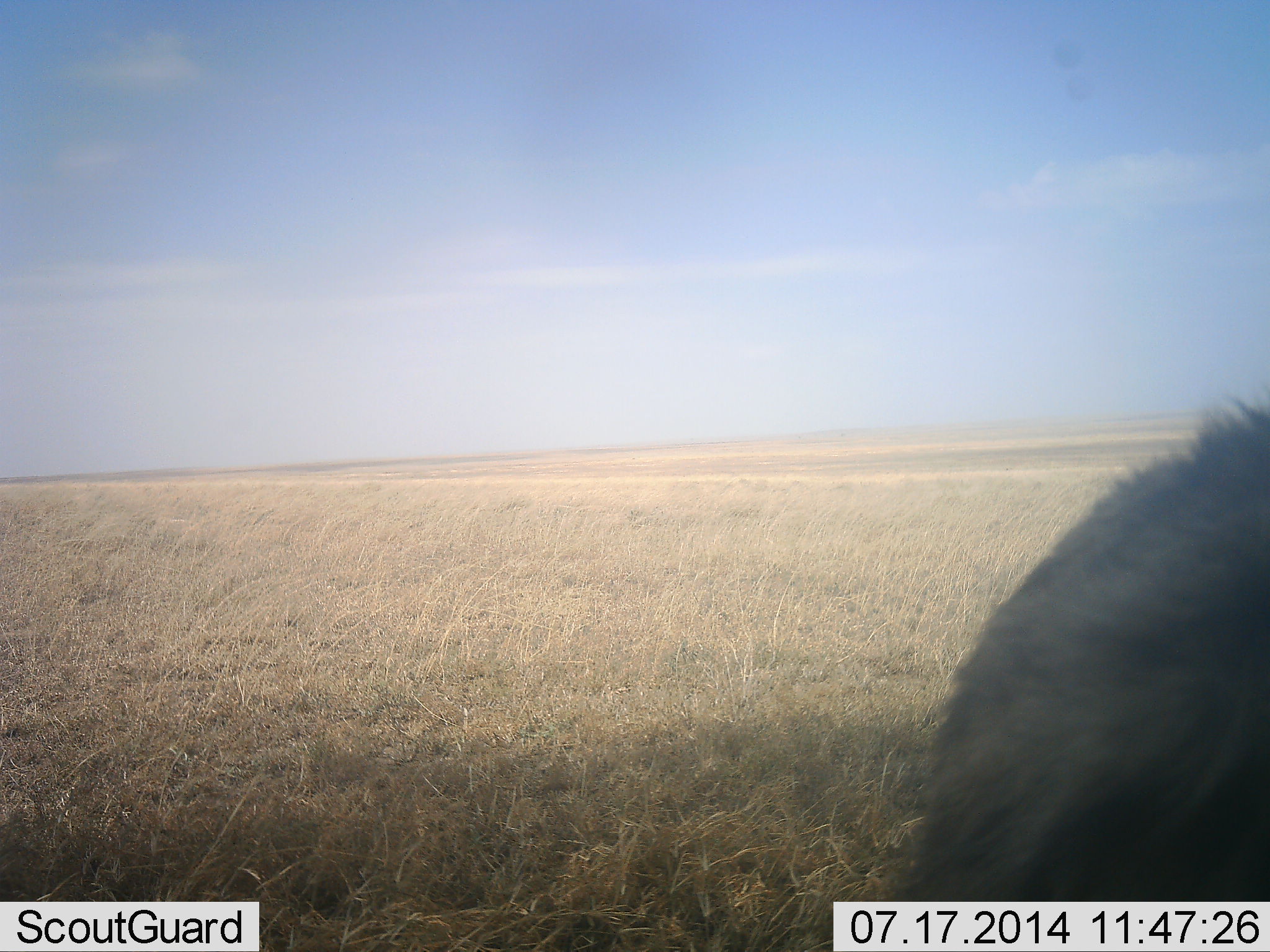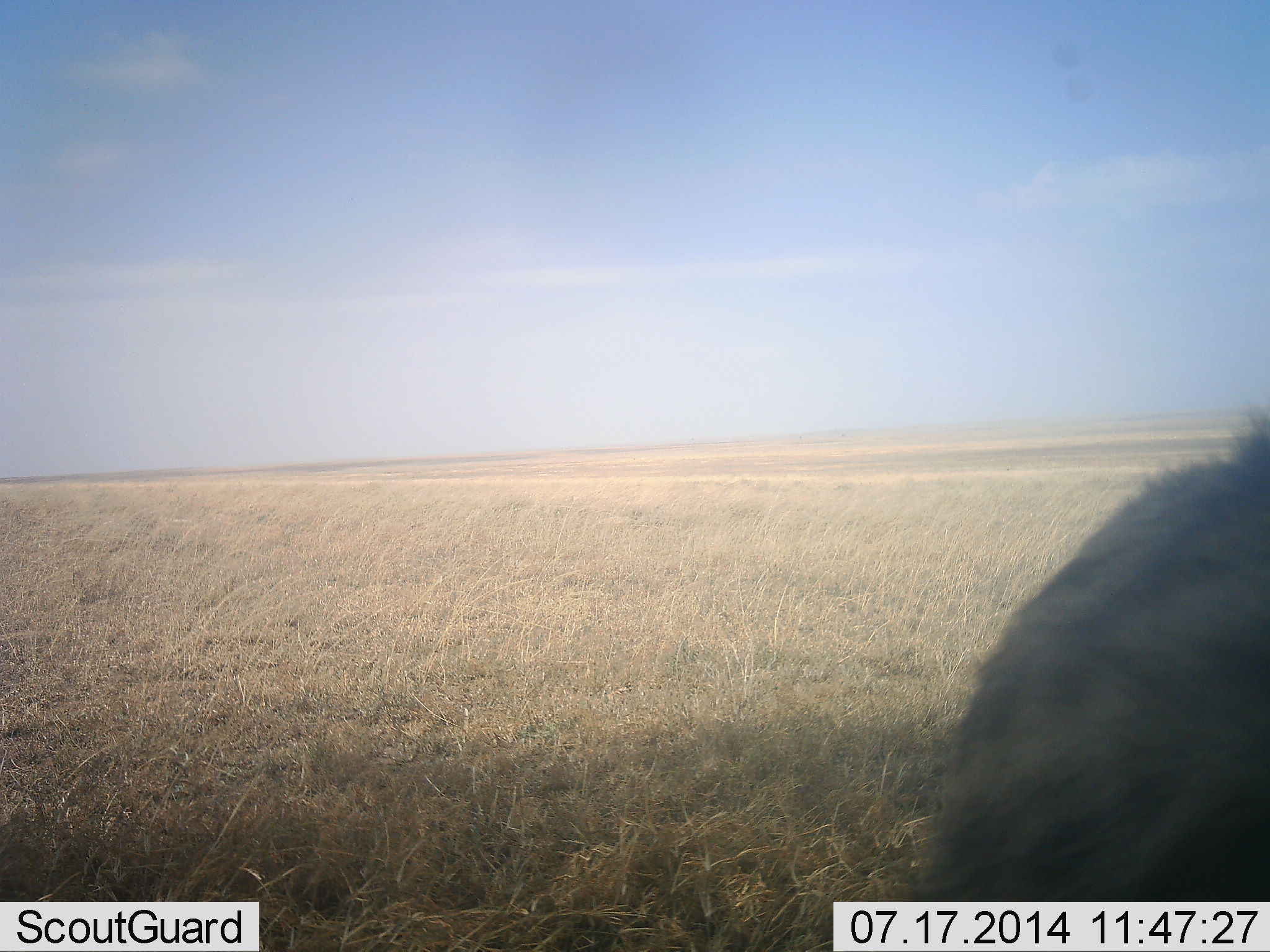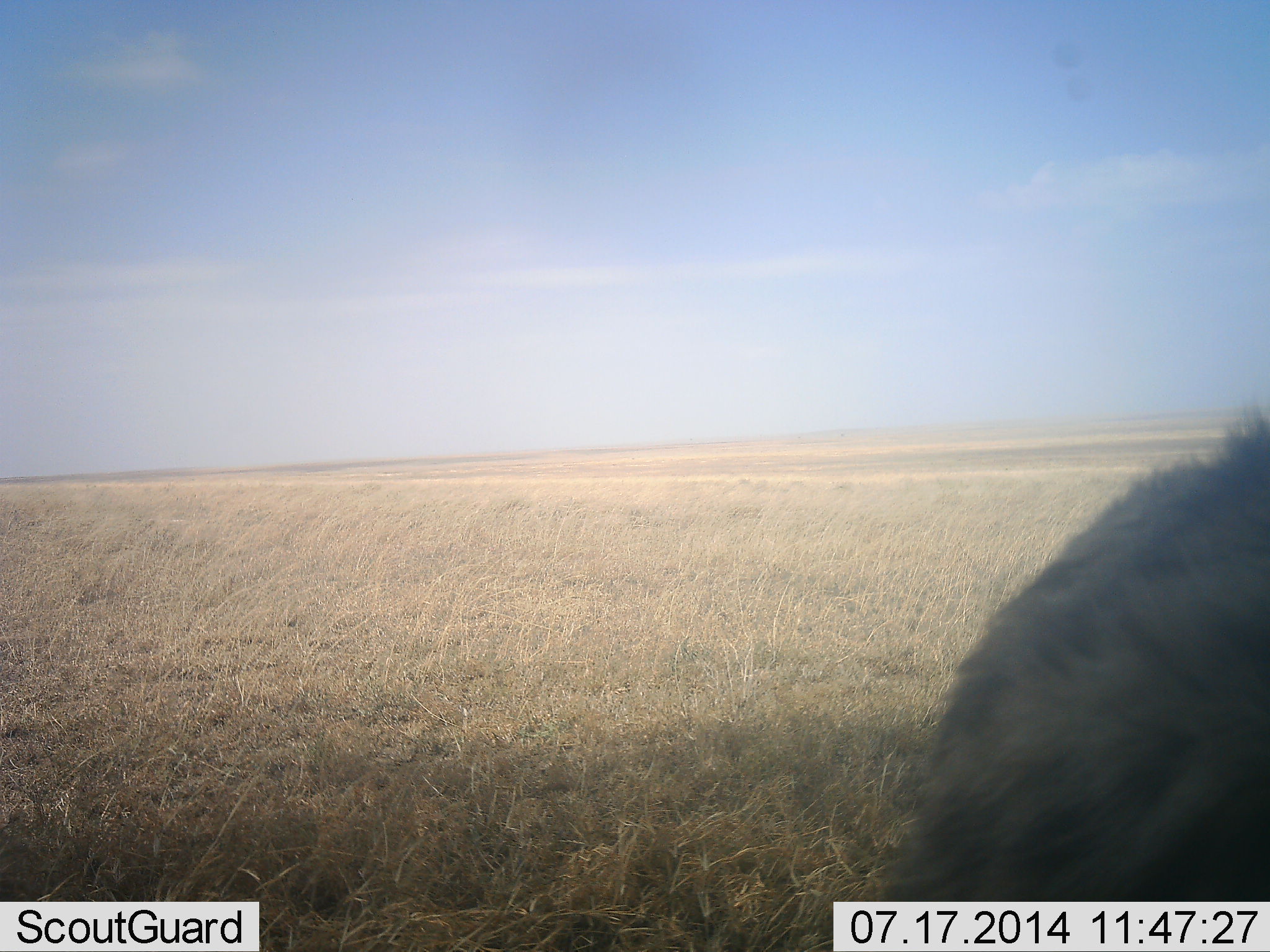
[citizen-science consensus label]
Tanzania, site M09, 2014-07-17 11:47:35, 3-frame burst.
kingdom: Animalia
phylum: Chordata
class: Mammalia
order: Carnivora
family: Hyaenidae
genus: Crocuta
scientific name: Crocuta crocuta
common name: spotted hyena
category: hyenaspotted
Hyenaspotted (spotted hyena) (Crocuta crocuta), count 1. Behavior (volunteer vote fractions): standing 90%, resting 0%, moving 10%, interacting 10%. Young present (vote fraction): 0%. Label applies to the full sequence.